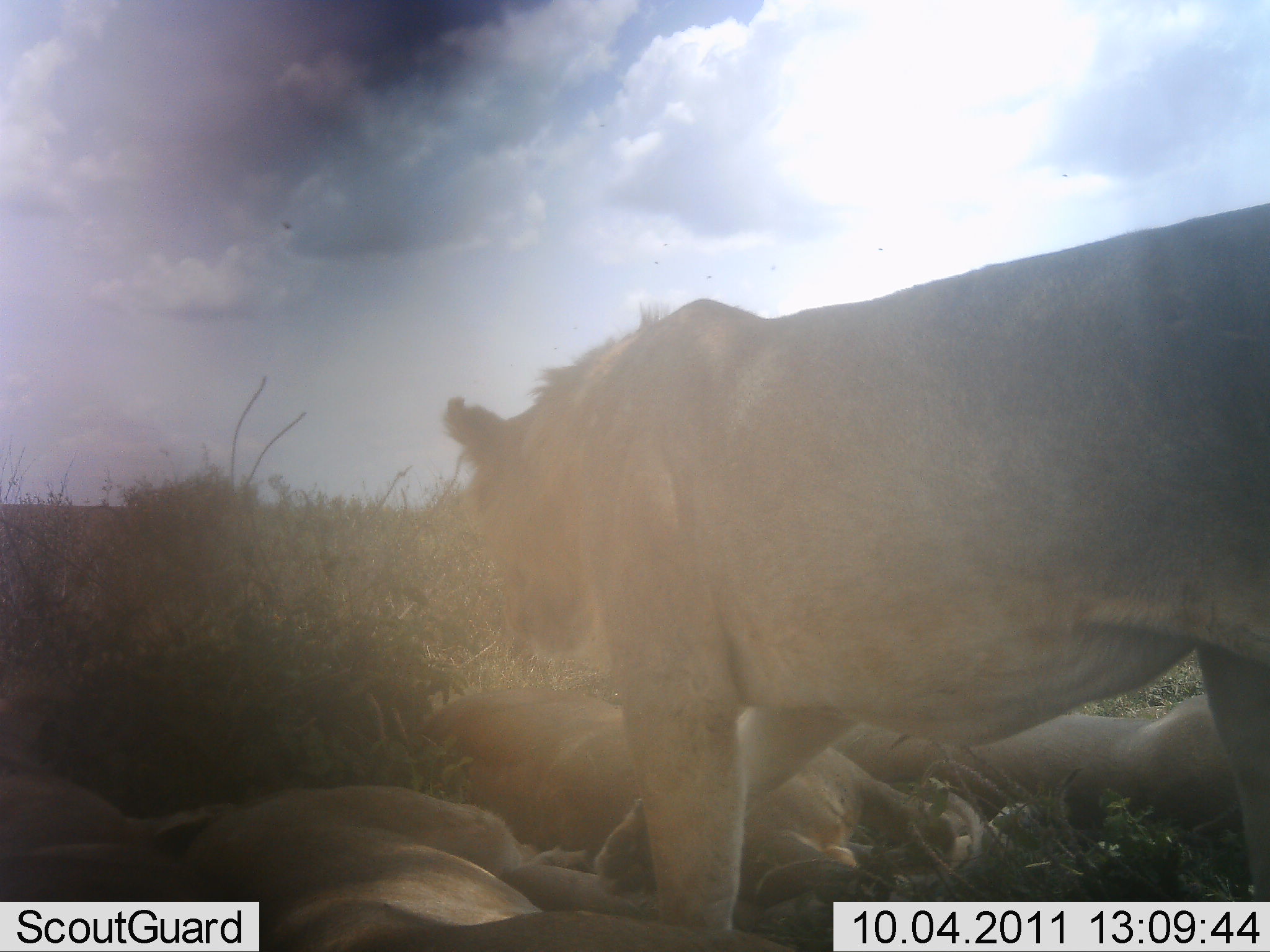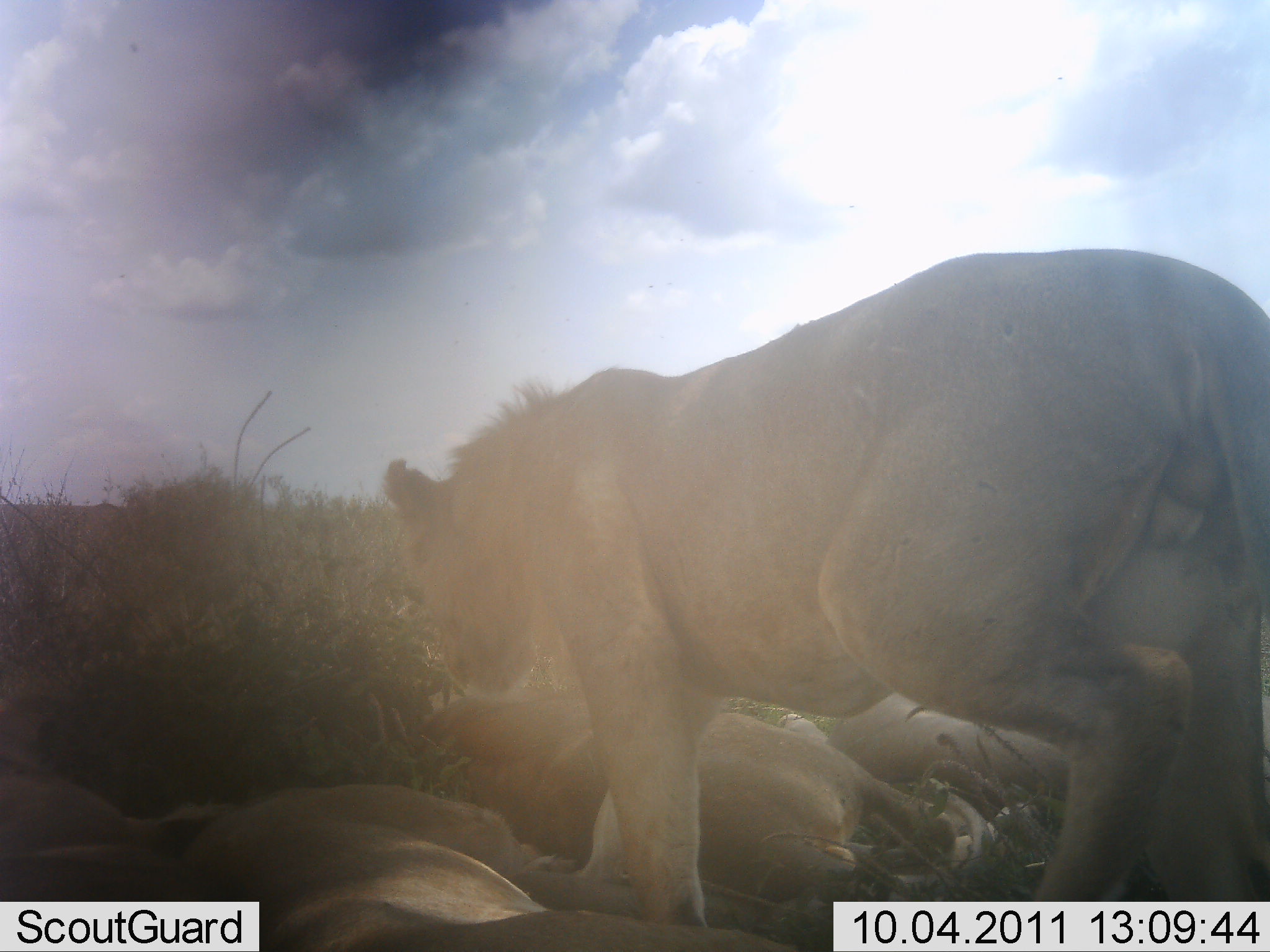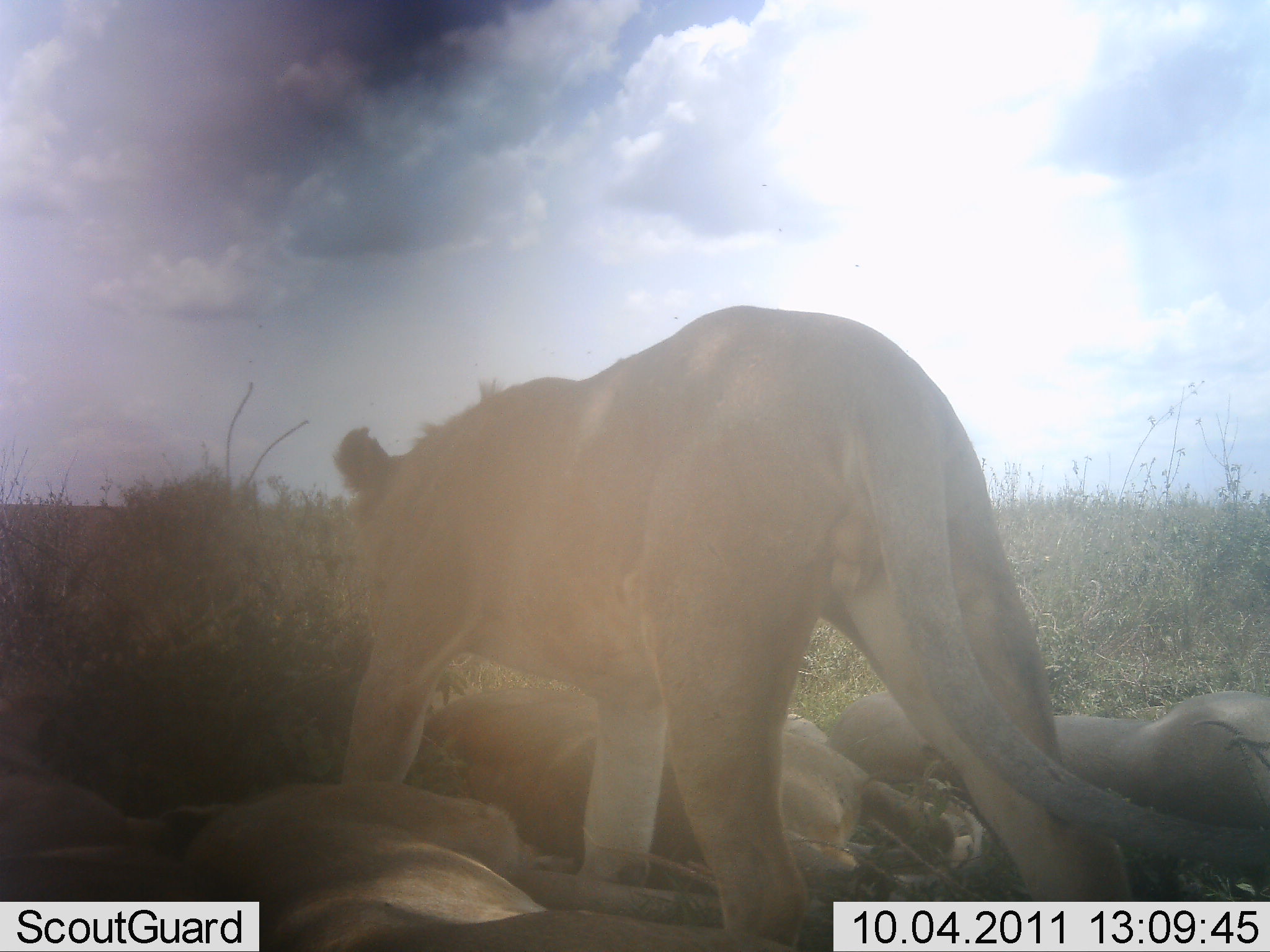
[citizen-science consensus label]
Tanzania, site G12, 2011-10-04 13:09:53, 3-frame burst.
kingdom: Animalia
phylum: Chordata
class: Mammalia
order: Carnivora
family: Felidae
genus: Panthera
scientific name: Panthera leo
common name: lion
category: lionfemale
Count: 5.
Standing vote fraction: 8%.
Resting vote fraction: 92%.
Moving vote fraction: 67%.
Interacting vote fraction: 0%.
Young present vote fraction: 8%.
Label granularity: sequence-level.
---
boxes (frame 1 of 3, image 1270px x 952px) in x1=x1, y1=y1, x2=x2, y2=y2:
animal: x1=438, y1=198, x2=1270, y2=952; x1=415, y1=682, x2=986, y2=941; x1=173, y1=783, x2=805, y2=952; x1=829, y1=693, x2=1242, y2=833; x1=0, y1=664, x2=237, y2=902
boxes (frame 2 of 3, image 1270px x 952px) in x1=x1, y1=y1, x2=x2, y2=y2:
animal: x1=382, y1=244, x2=1270, y2=952; x1=415, y1=682, x2=986, y2=941; x1=173, y1=783, x2=805, y2=952; x1=0, y1=690, x2=236, y2=901; x1=829, y1=693, x2=1072, y2=801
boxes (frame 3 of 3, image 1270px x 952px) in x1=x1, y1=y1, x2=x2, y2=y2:
animal: x1=332, y1=304, x2=1138, y2=952; x1=415, y1=682, x2=986, y2=941; x1=173, y1=783, x2=805, y2=952; x1=829, y1=693, x2=1270, y2=827; x1=0, y1=689, x2=236, y2=900